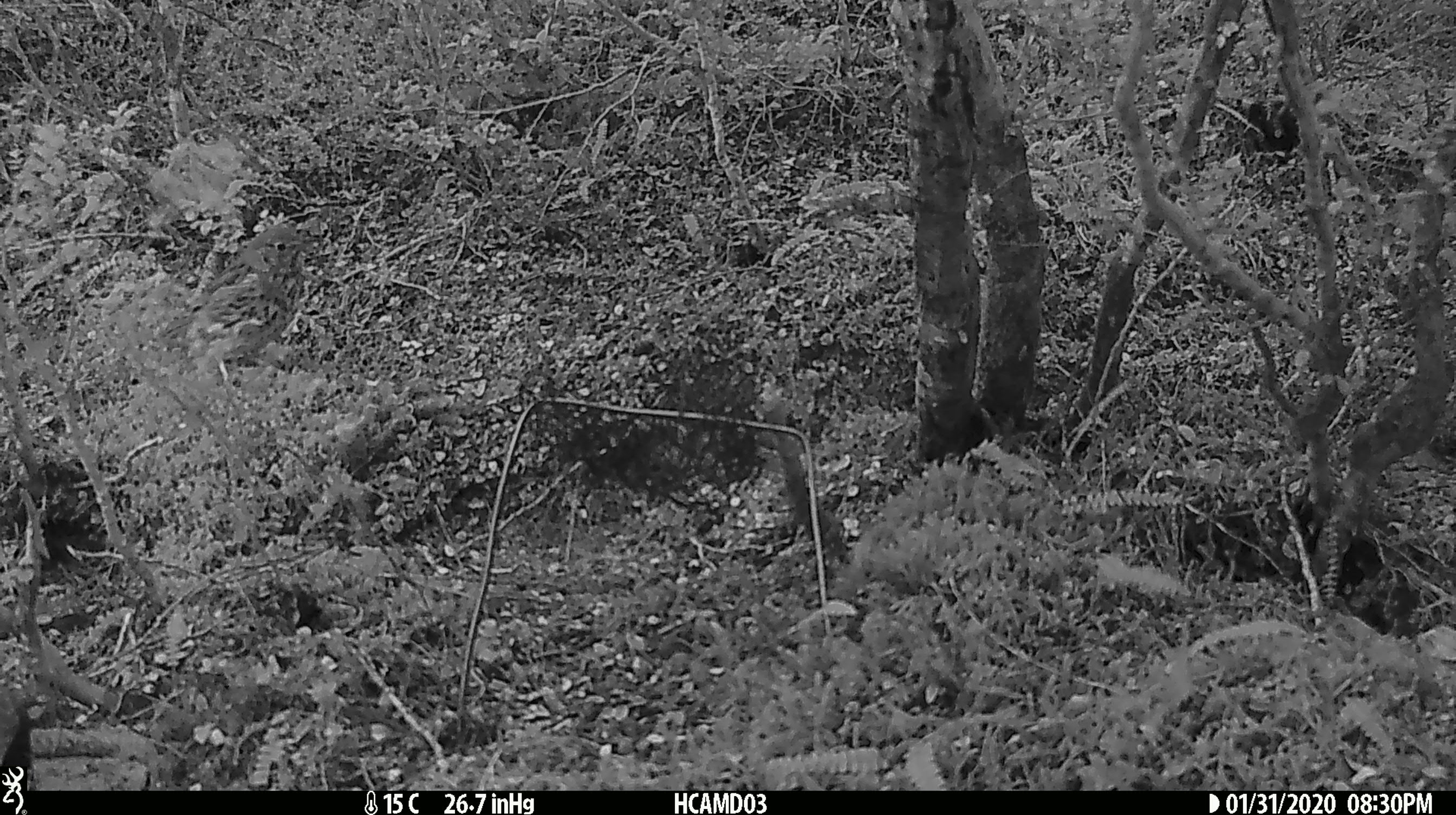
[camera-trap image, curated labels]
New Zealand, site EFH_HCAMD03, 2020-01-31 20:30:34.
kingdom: Animalia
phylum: Chordata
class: Aves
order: Passeriformes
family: Turdidae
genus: Turdus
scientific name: Turdus philomelos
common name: song thrush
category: thrush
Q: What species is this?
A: Thrush (song thrush) (Turdus philomelos).